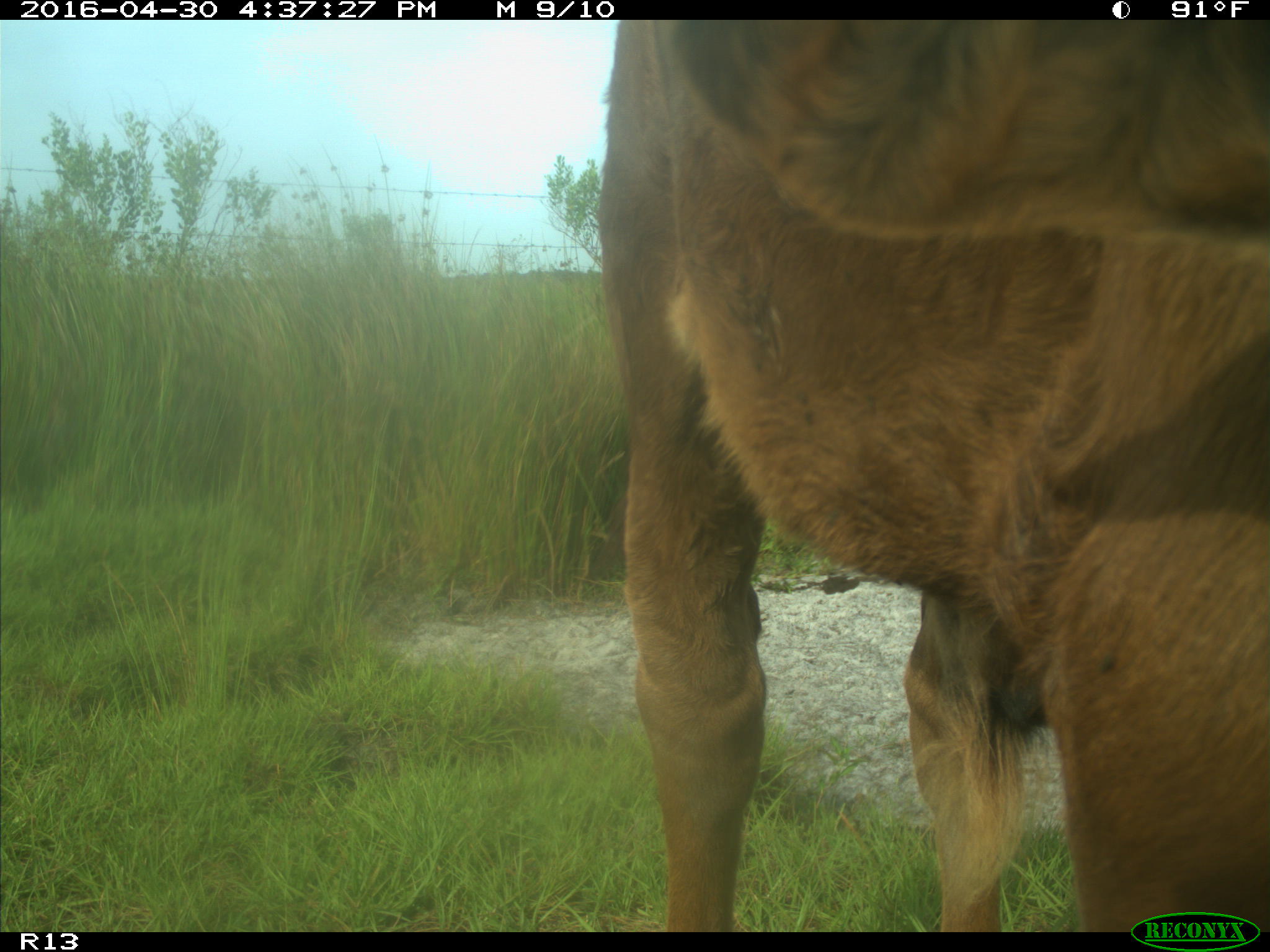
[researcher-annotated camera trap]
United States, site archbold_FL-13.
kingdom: Animalia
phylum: Chordata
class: Mammalia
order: Artiodactyla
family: Bovidae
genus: Bos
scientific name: Bos taurus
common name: domestic cow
Bos taurus (domestic cow).